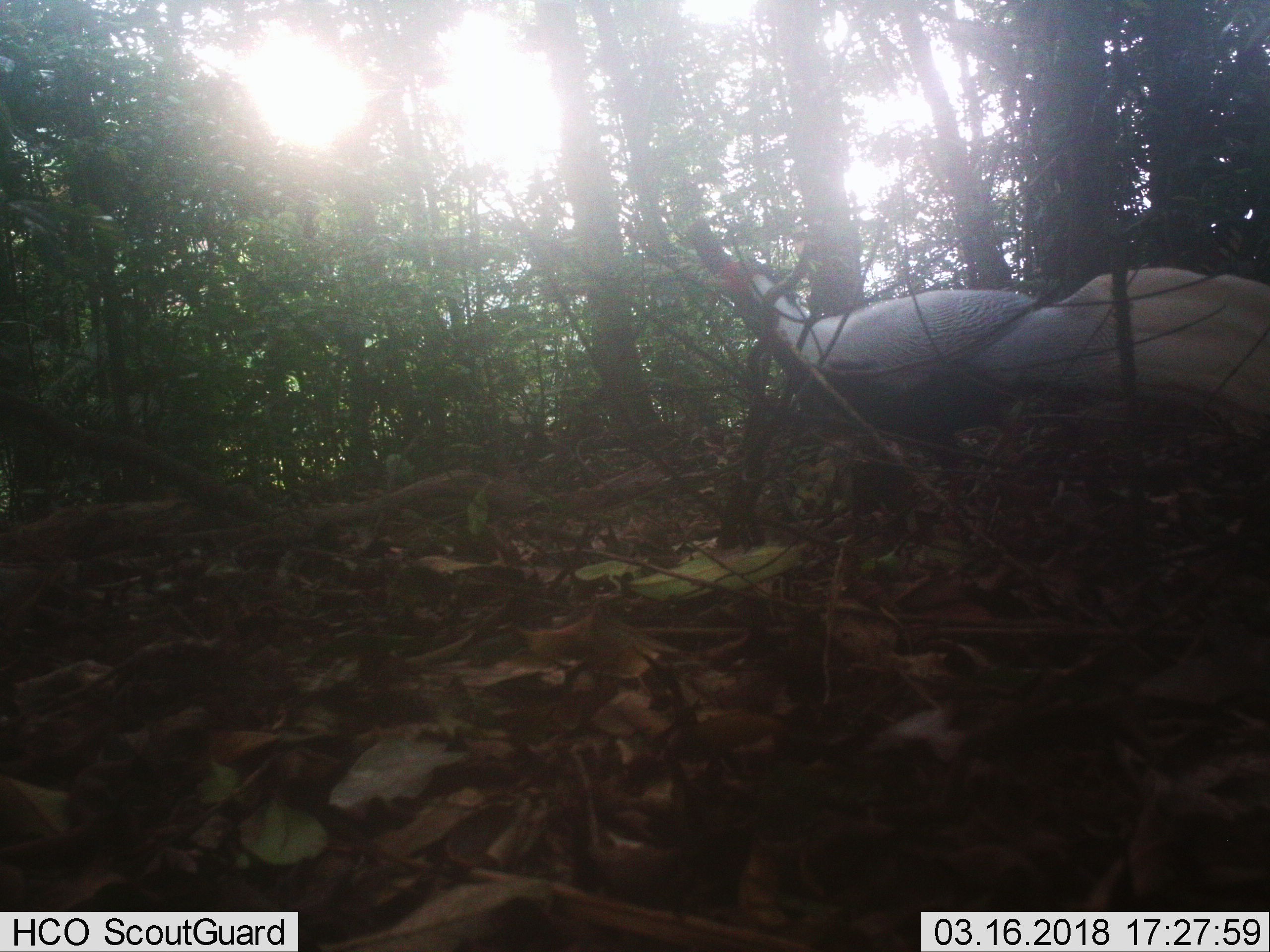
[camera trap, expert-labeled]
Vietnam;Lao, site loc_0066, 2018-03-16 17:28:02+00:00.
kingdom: Animalia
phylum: Chordata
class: Aves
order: Galliformes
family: Phasianidae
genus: Lophura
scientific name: Lophura nycthemera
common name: silver pheasant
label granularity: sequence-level